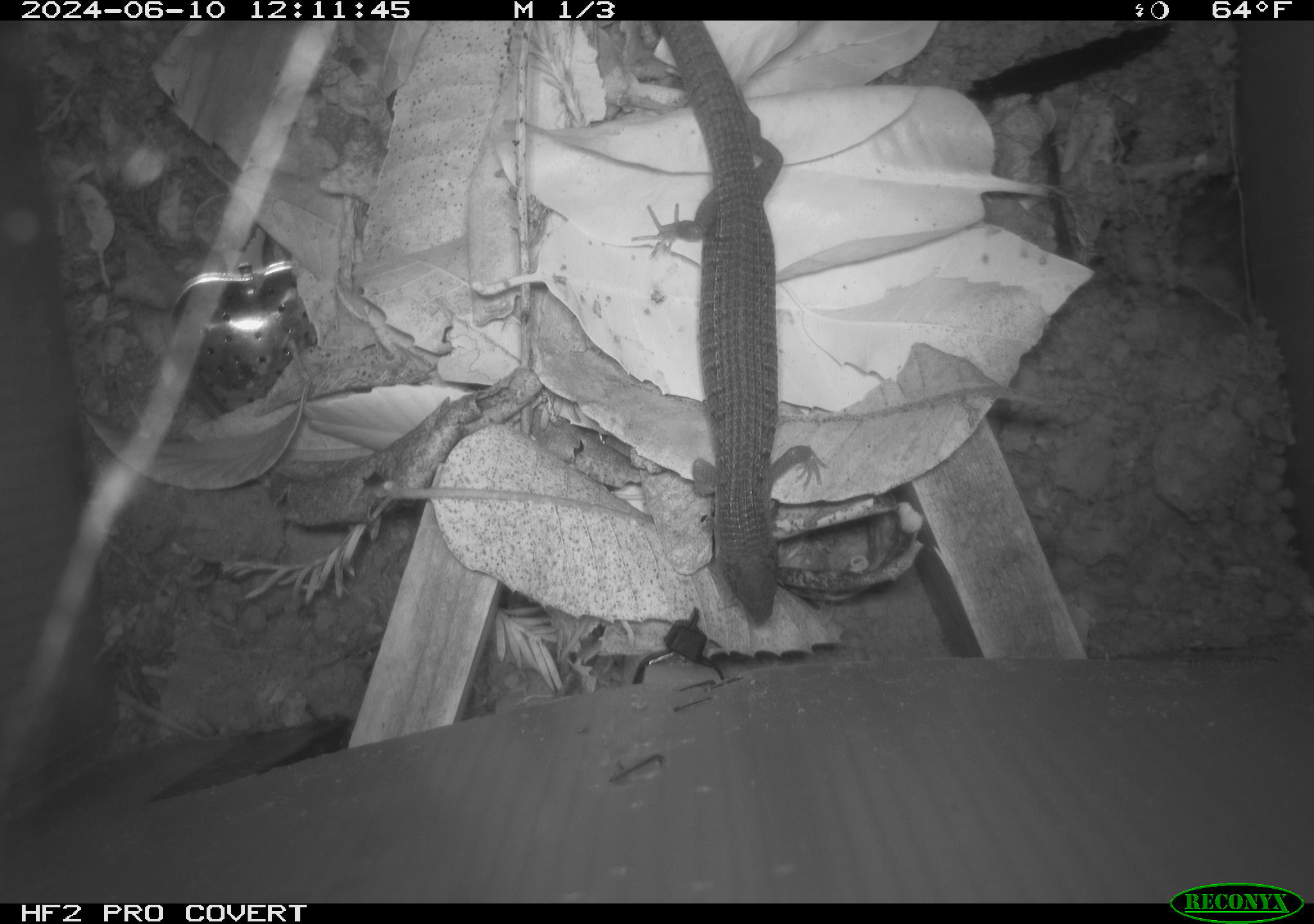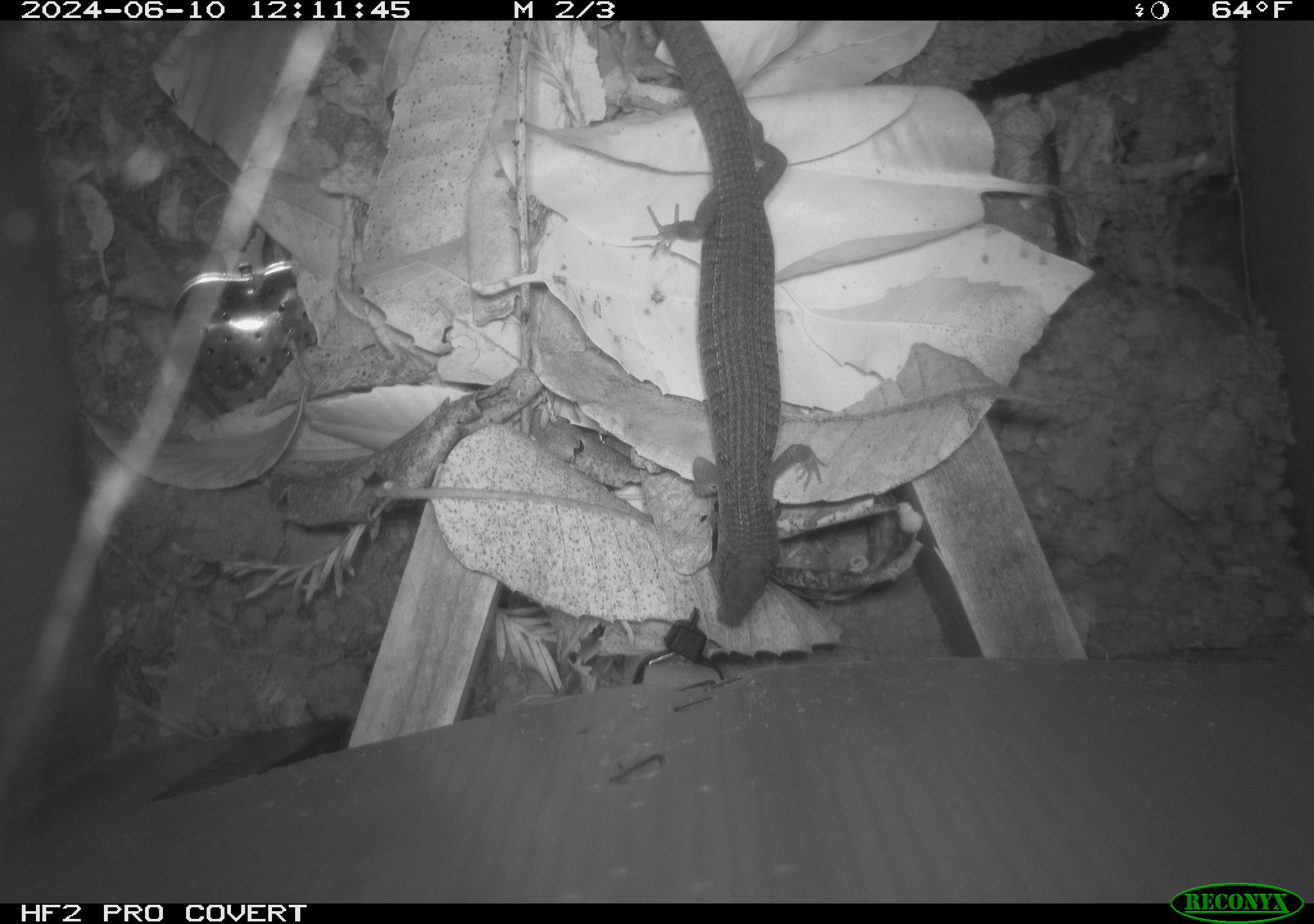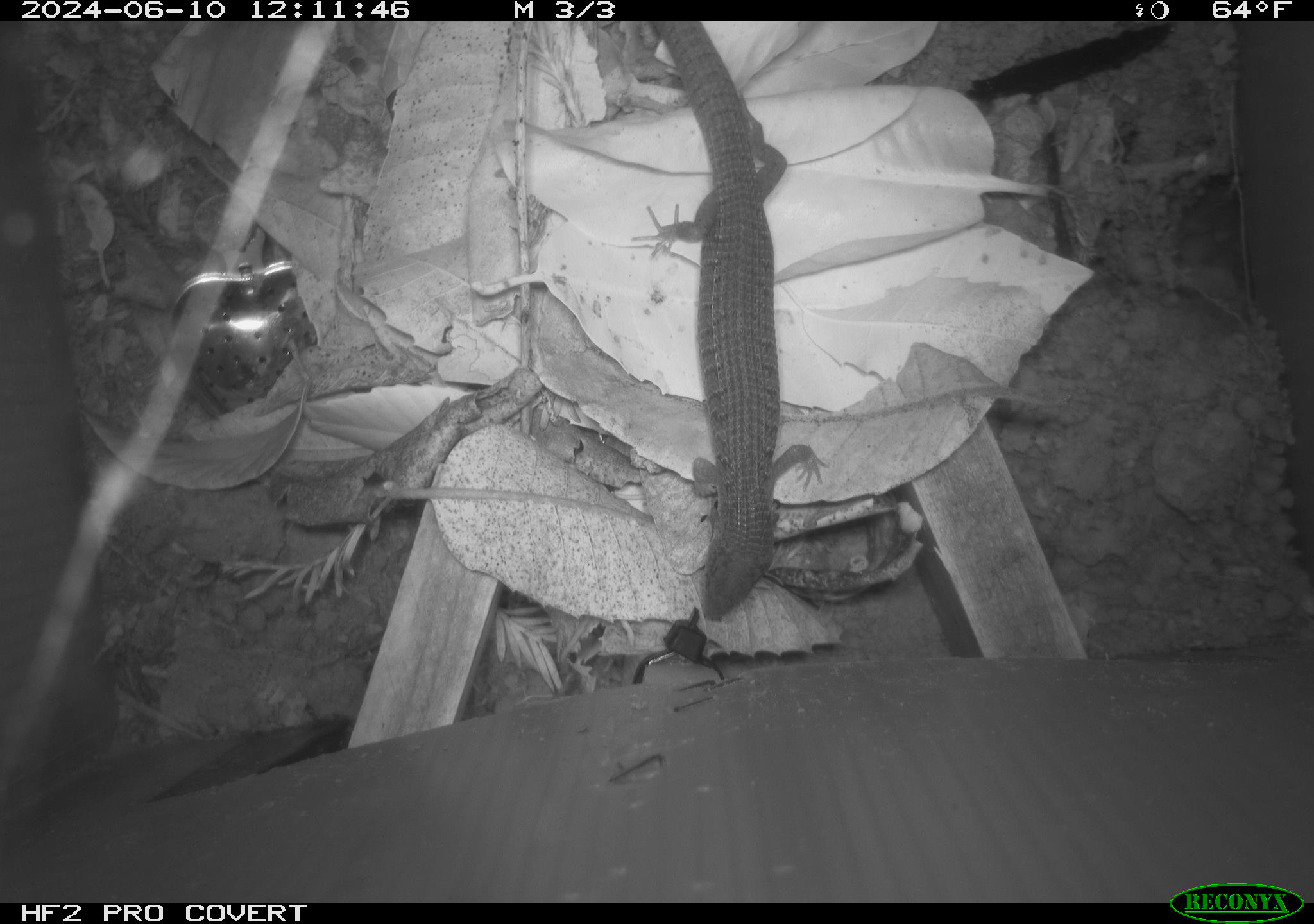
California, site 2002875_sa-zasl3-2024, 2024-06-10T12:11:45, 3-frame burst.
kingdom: Animalia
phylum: Chordata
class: Reptilia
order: Squamata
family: Anguidae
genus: Elgaria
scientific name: Elgaria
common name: alligator lizards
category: elgaria species